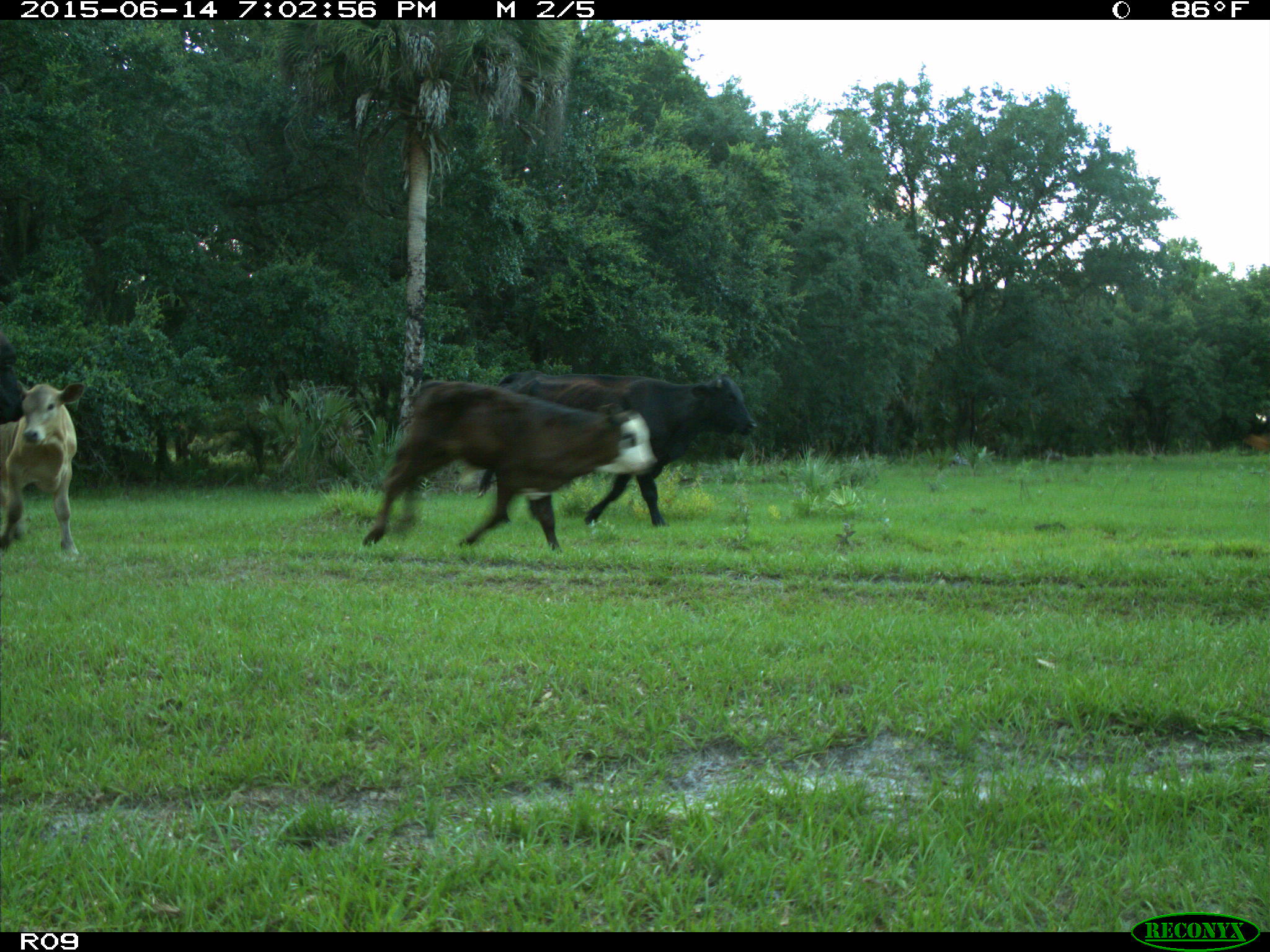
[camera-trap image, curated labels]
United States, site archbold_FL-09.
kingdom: Animalia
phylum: Chordata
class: Mammalia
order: Artiodactyla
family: Bovidae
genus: Bos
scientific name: Bos taurus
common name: domestic cow